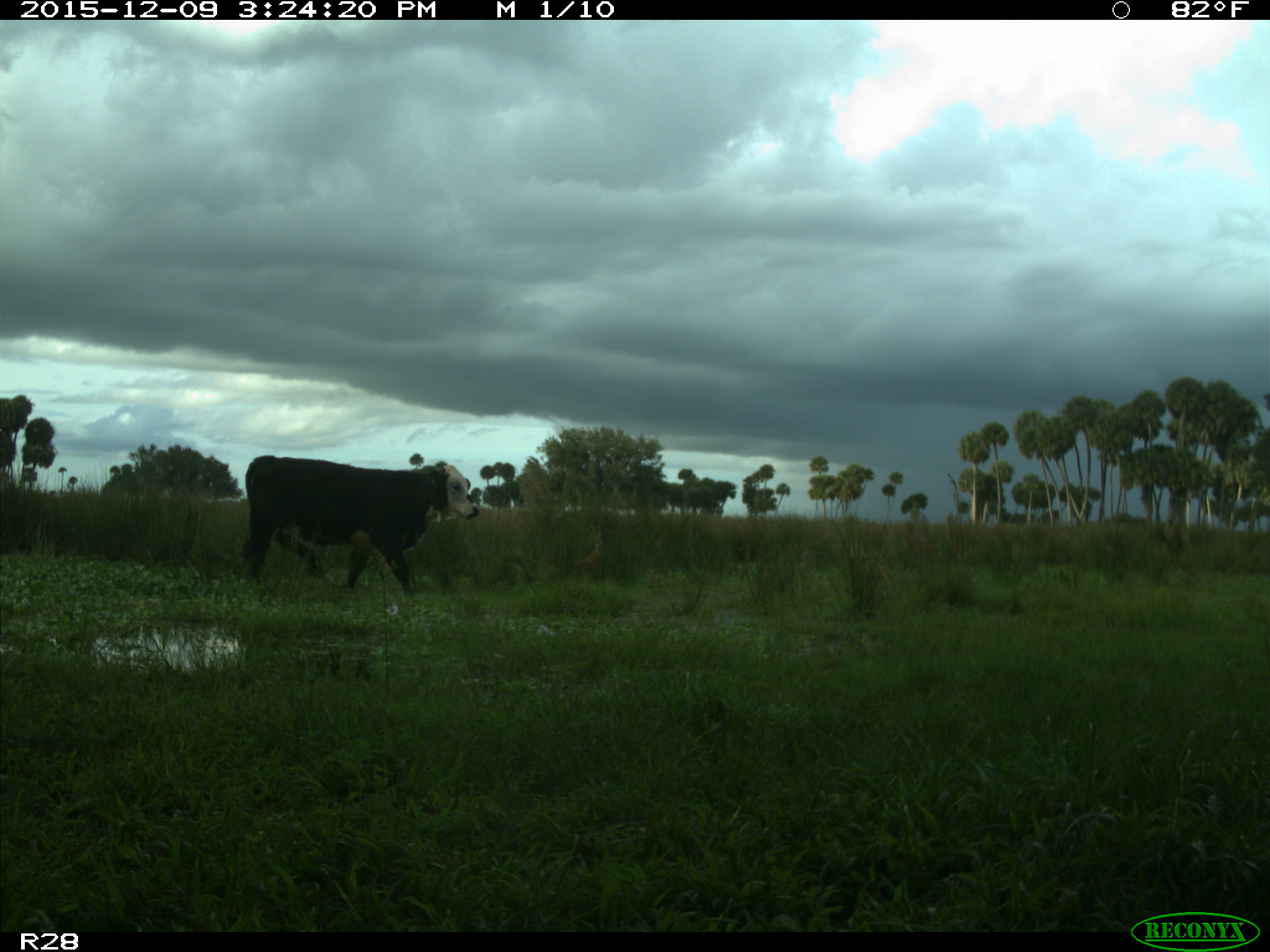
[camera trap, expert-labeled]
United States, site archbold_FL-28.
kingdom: Animalia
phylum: Chordata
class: Mammalia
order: Artiodactyla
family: Bovidae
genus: Bos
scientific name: Bos taurus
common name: domestic cow